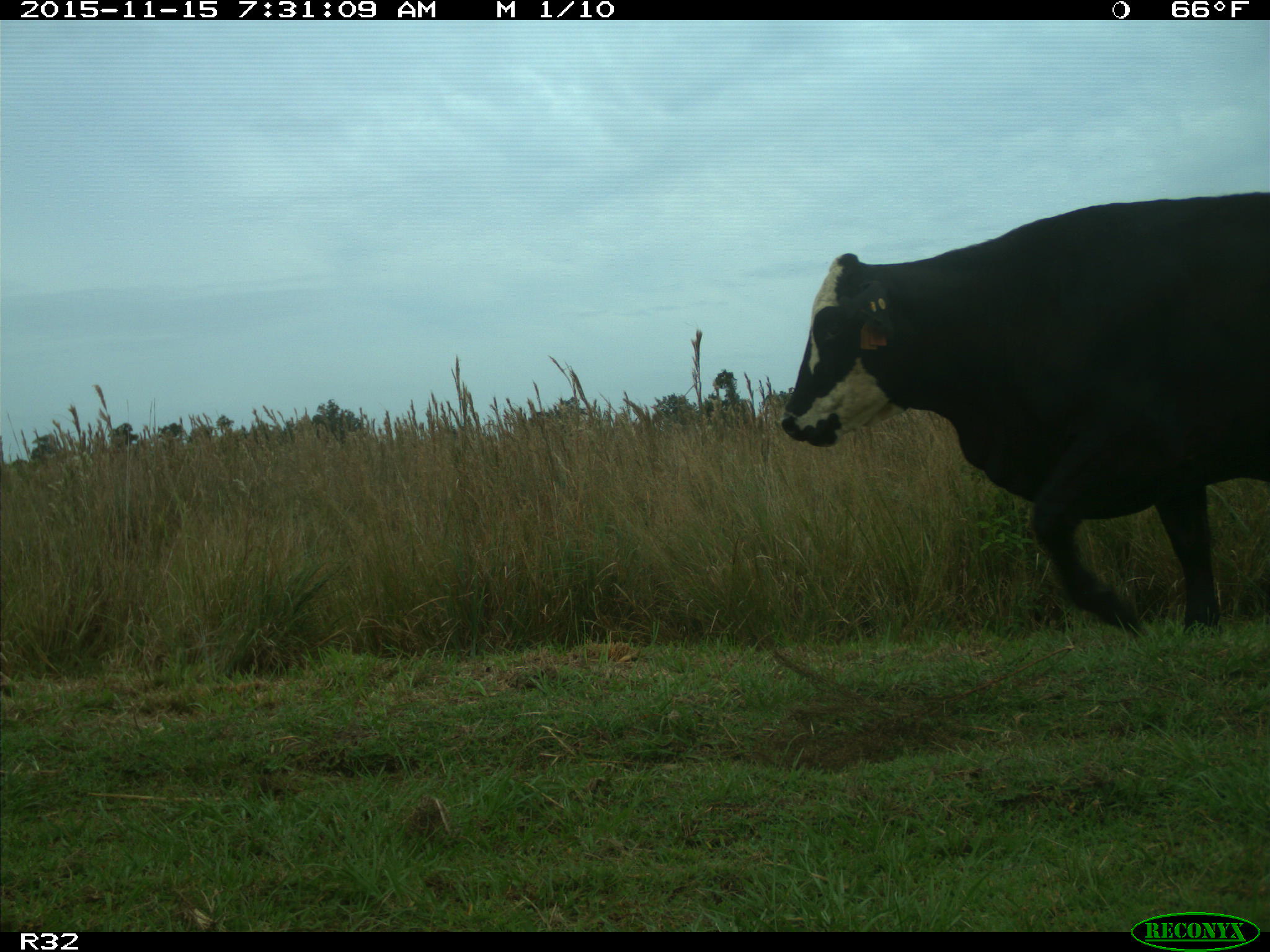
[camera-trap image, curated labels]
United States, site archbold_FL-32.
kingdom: Animalia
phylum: Chordata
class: Mammalia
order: Artiodactyla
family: Bovidae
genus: Bos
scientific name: Bos taurus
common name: domestic cow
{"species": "Bos taurus (domestic cow)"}